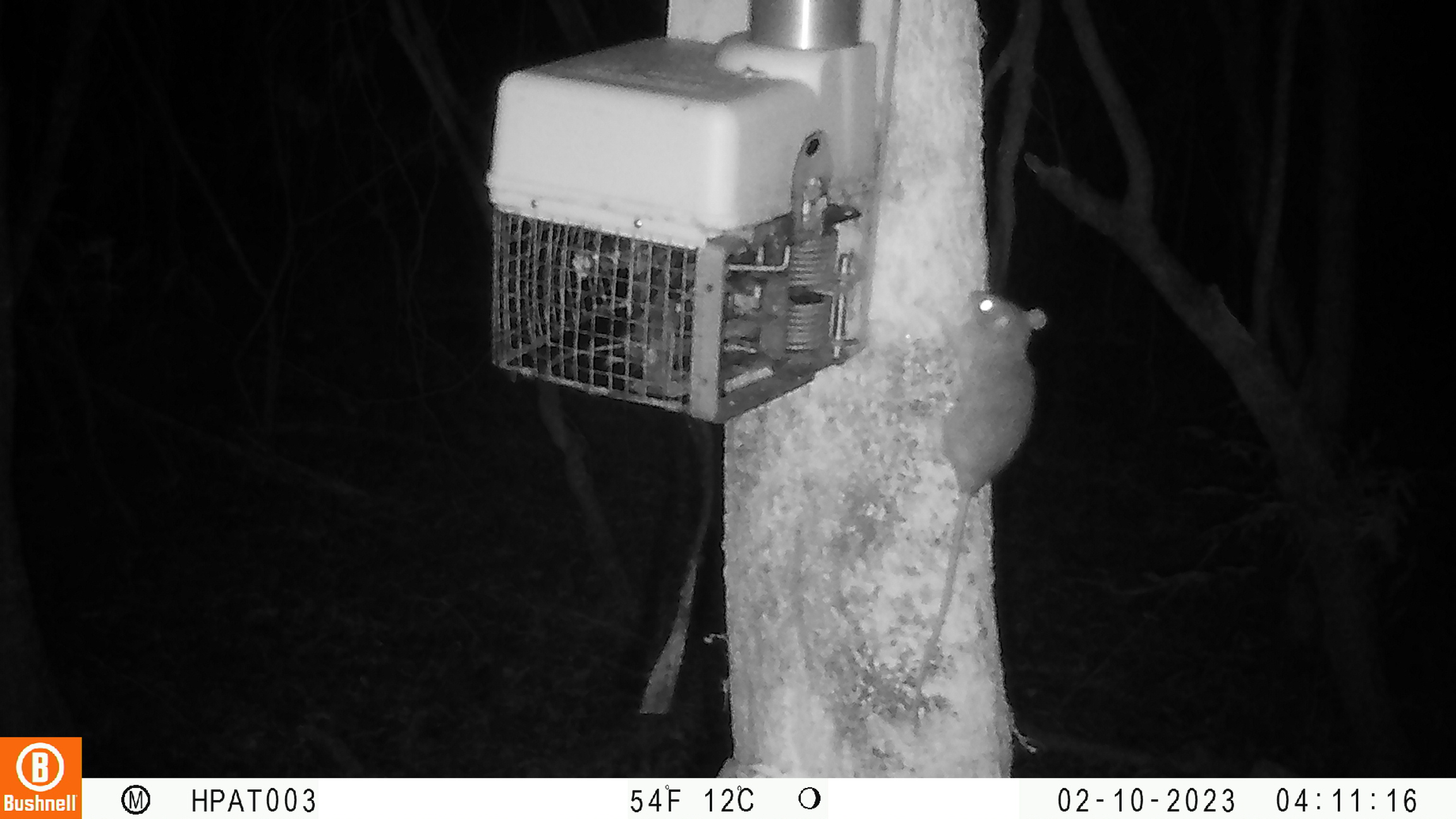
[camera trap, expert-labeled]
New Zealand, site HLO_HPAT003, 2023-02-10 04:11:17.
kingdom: Animalia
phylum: Chordata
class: Mammalia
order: Rodentia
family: Muridae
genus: Rattus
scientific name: Rattus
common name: rat